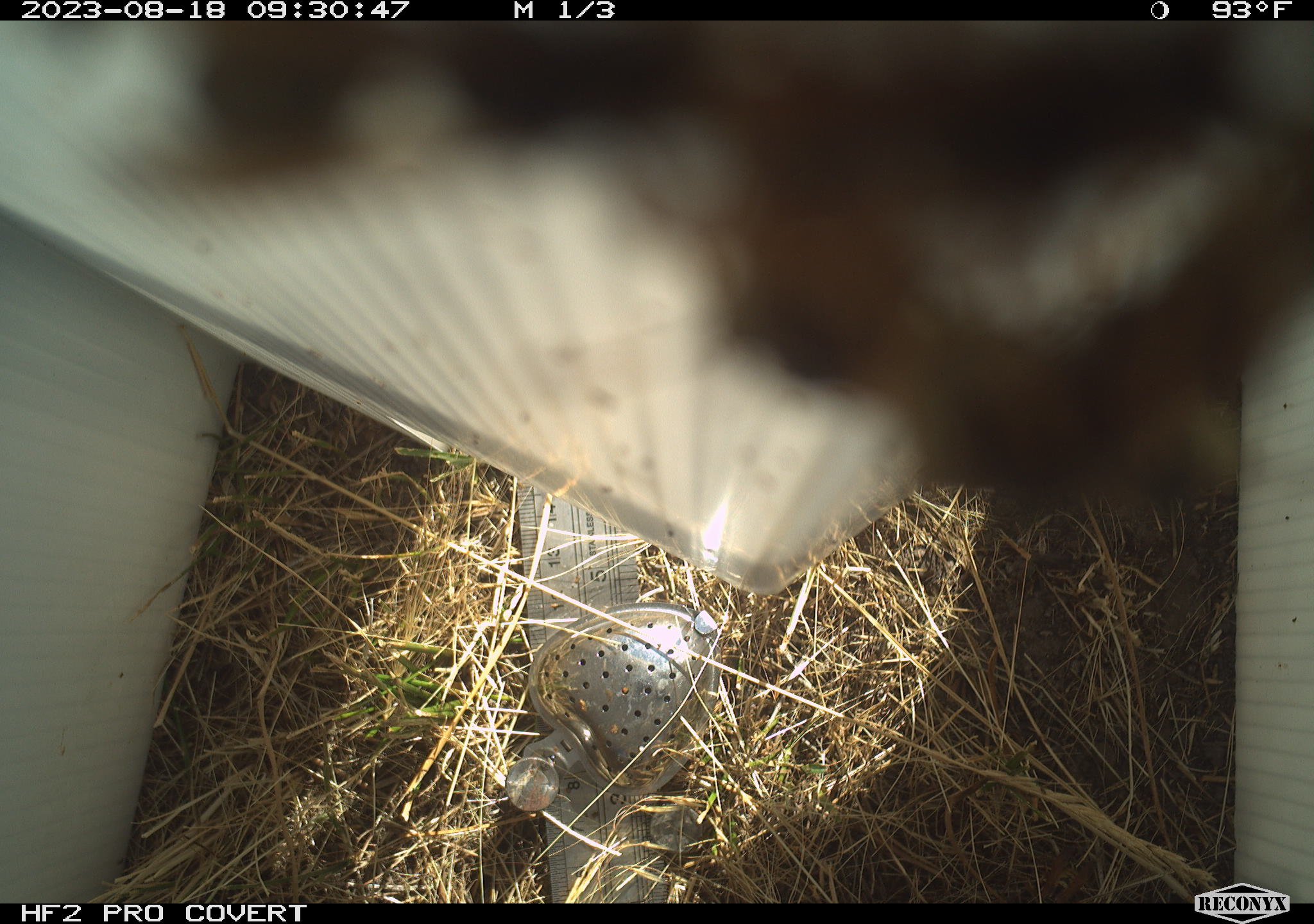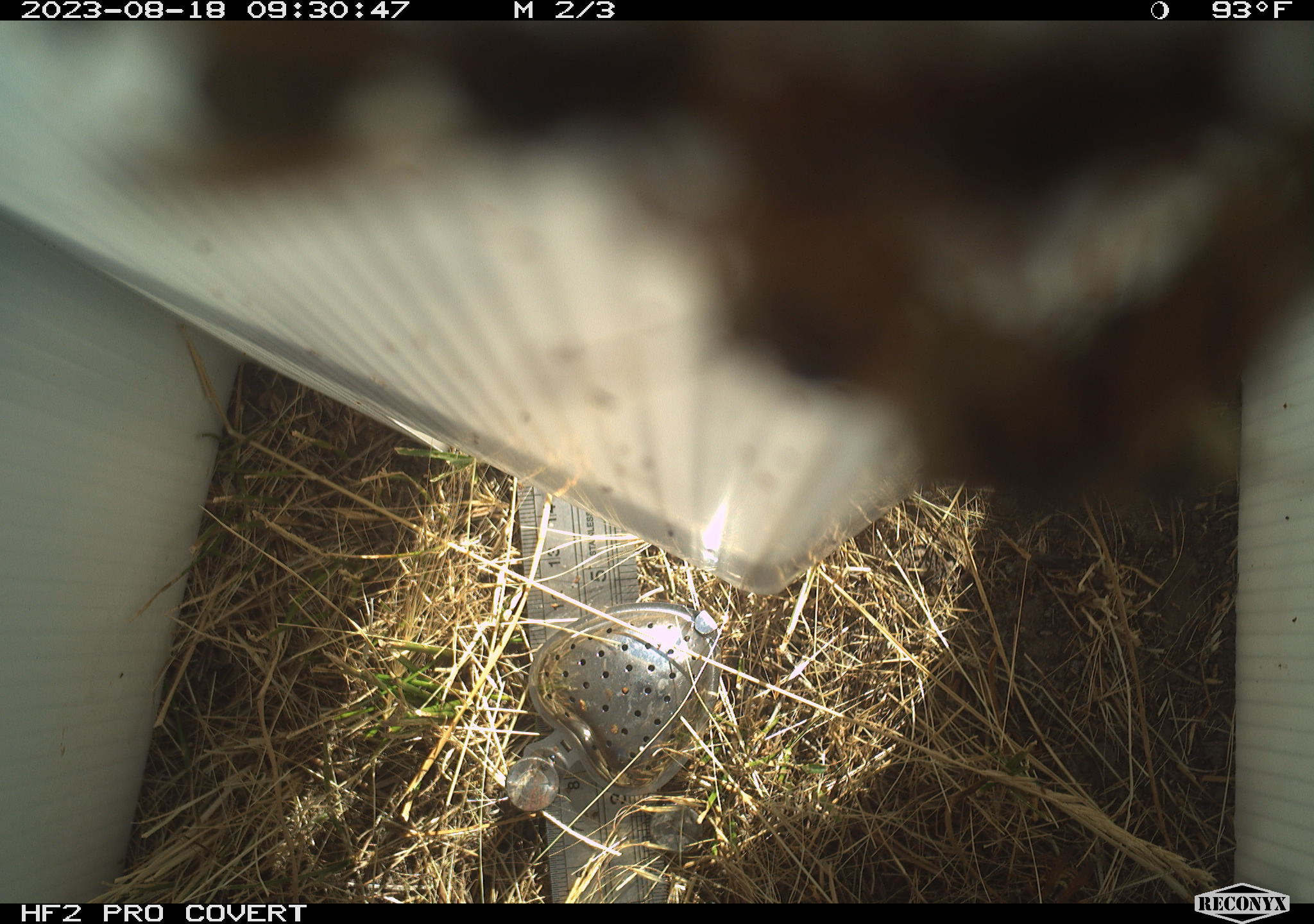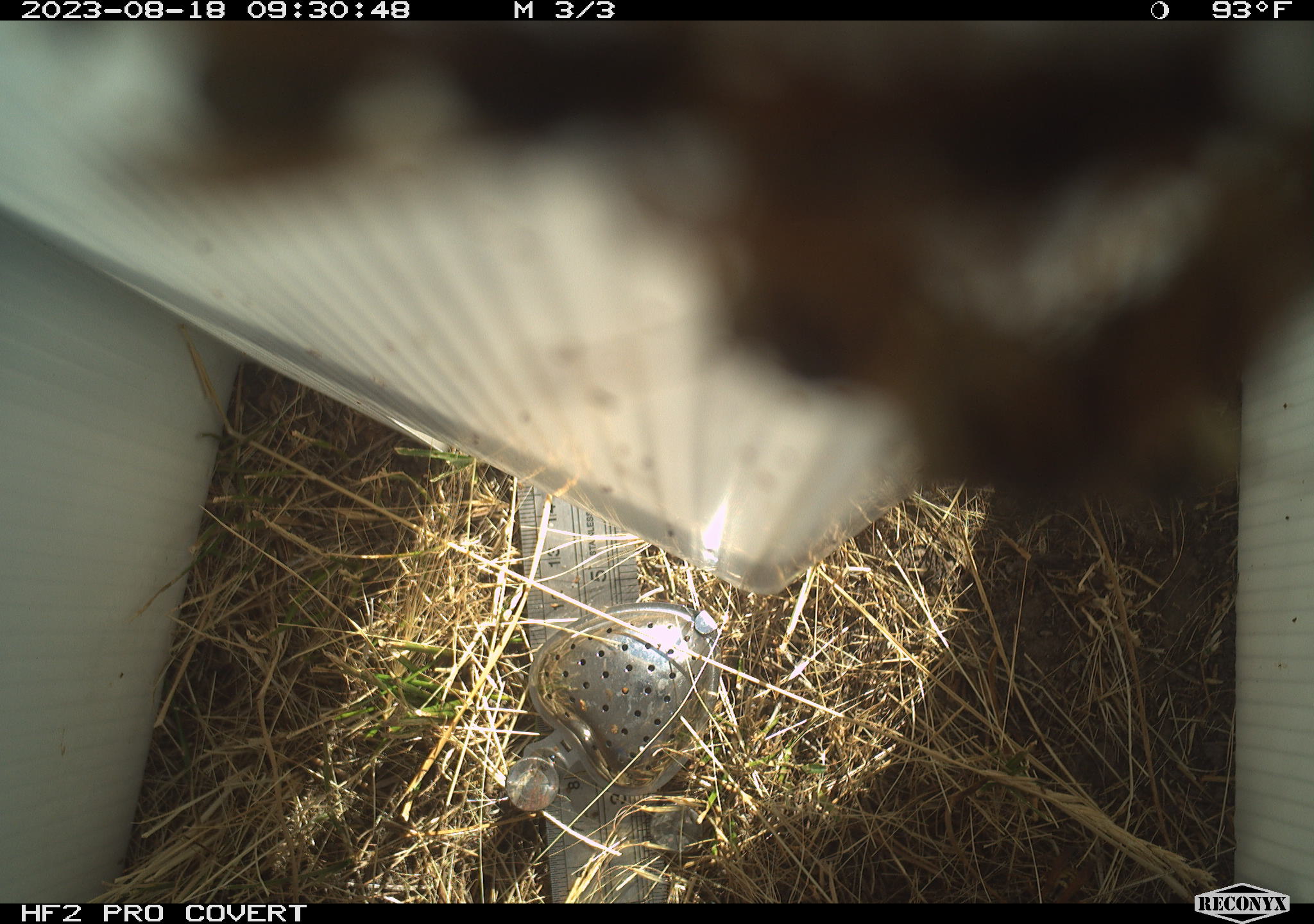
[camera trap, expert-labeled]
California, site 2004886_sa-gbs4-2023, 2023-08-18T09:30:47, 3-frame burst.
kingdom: Animalia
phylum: Arthropoda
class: Insecta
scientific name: Insecta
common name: insect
Insect (Insecta).